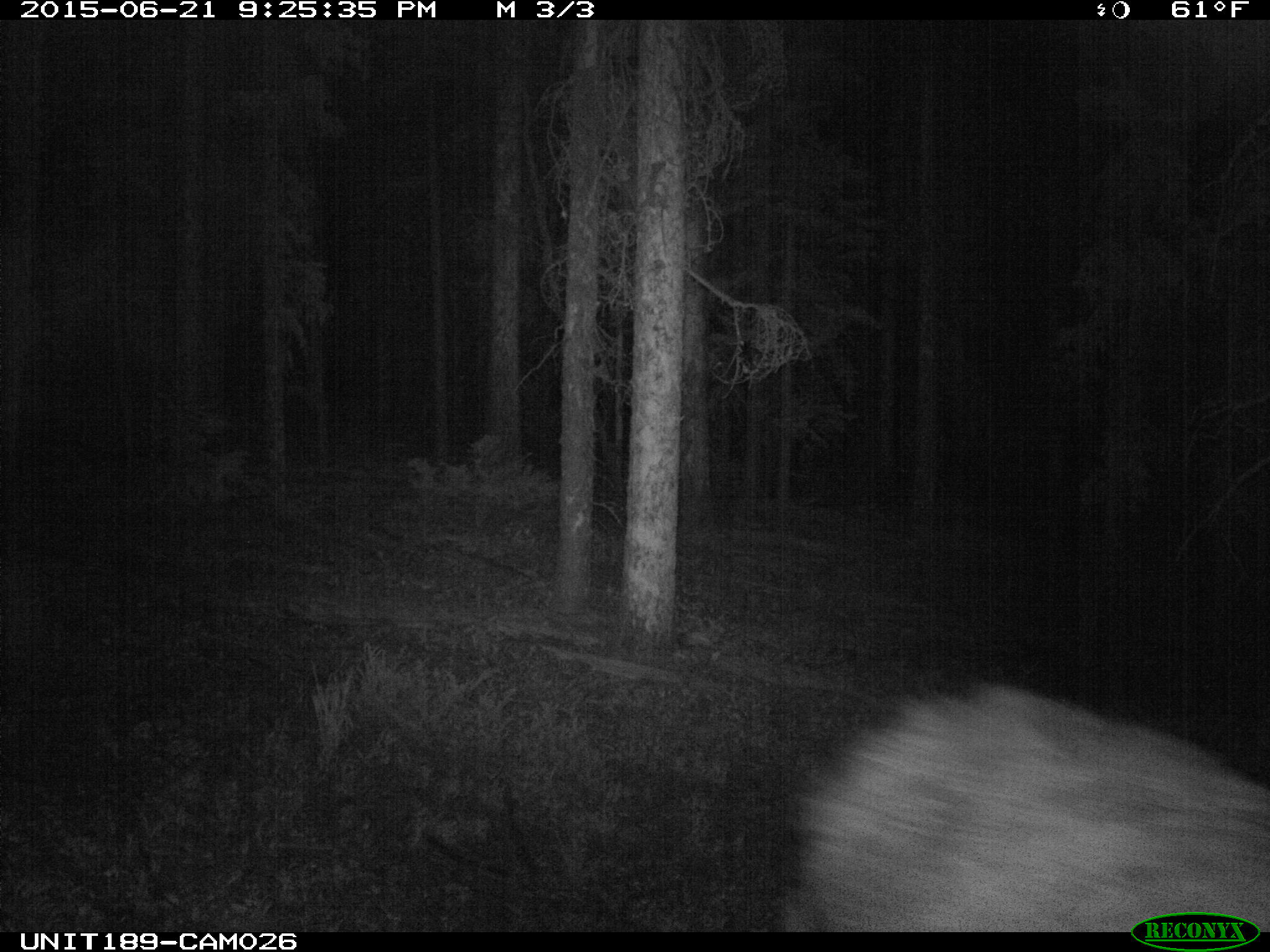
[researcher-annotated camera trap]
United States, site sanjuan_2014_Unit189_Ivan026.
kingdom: Animalia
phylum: Chordata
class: Mammalia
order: Artiodactyla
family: Cervidae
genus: Alces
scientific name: Alces alces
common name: moose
Alces alces (moose).